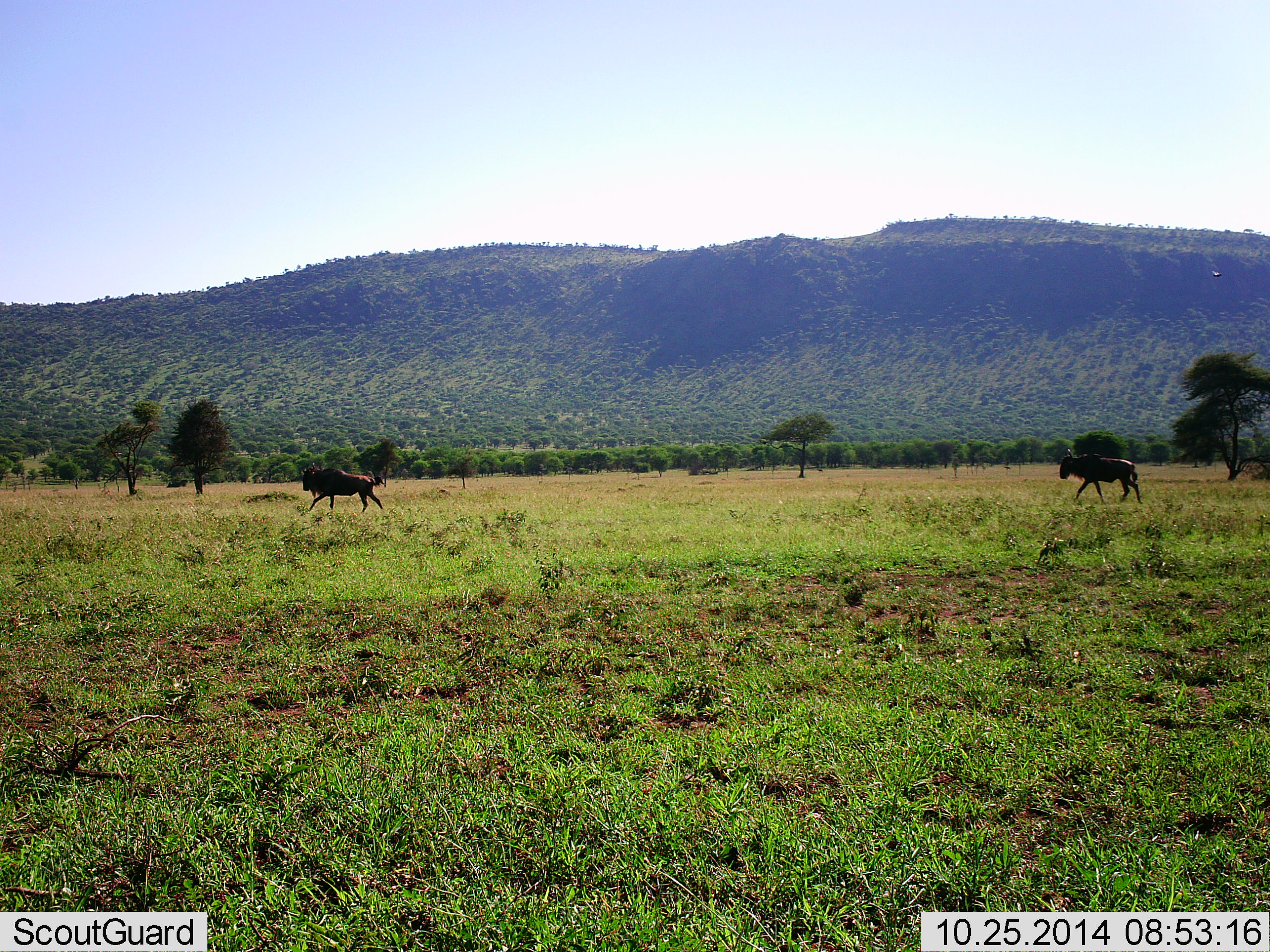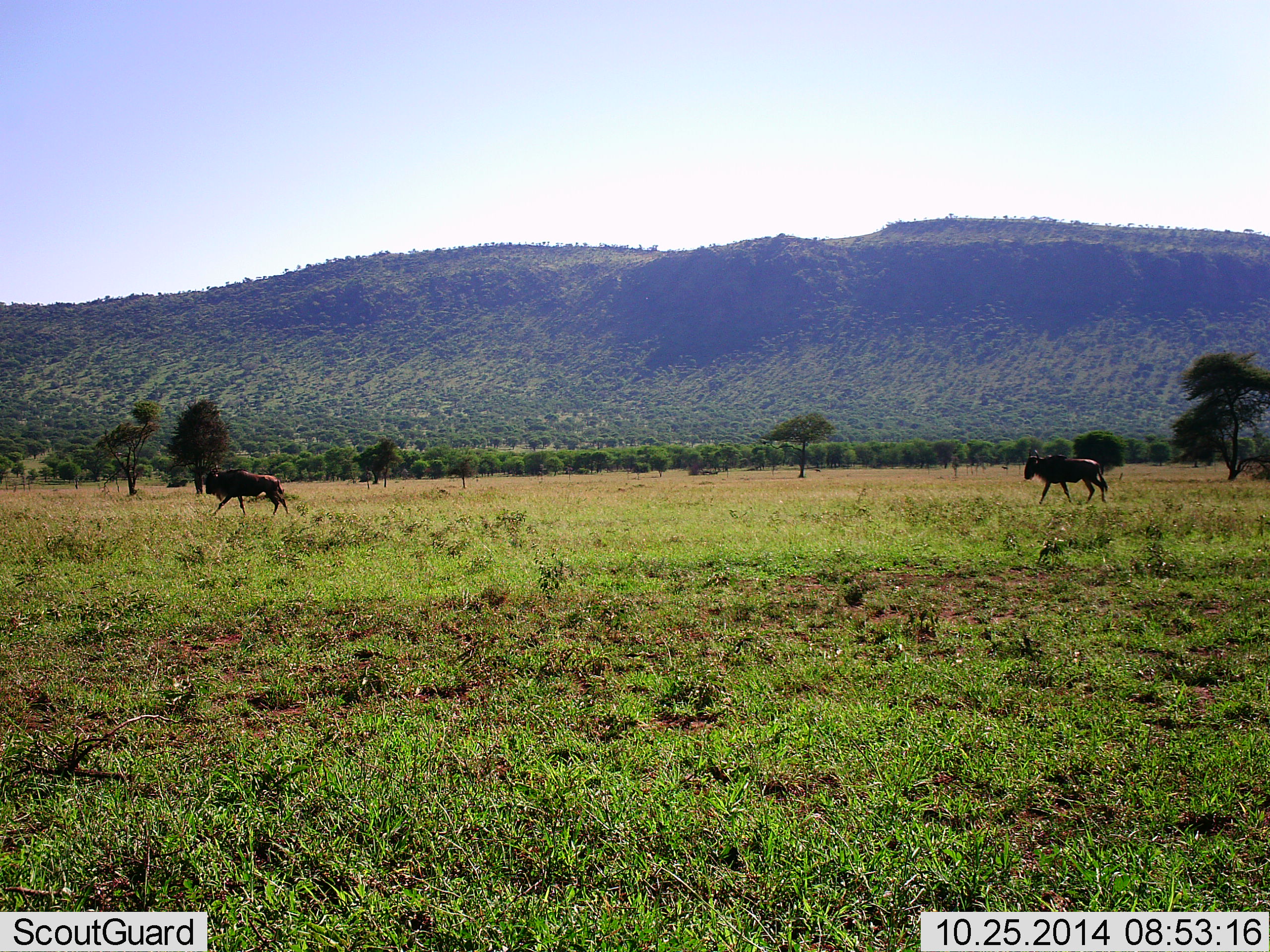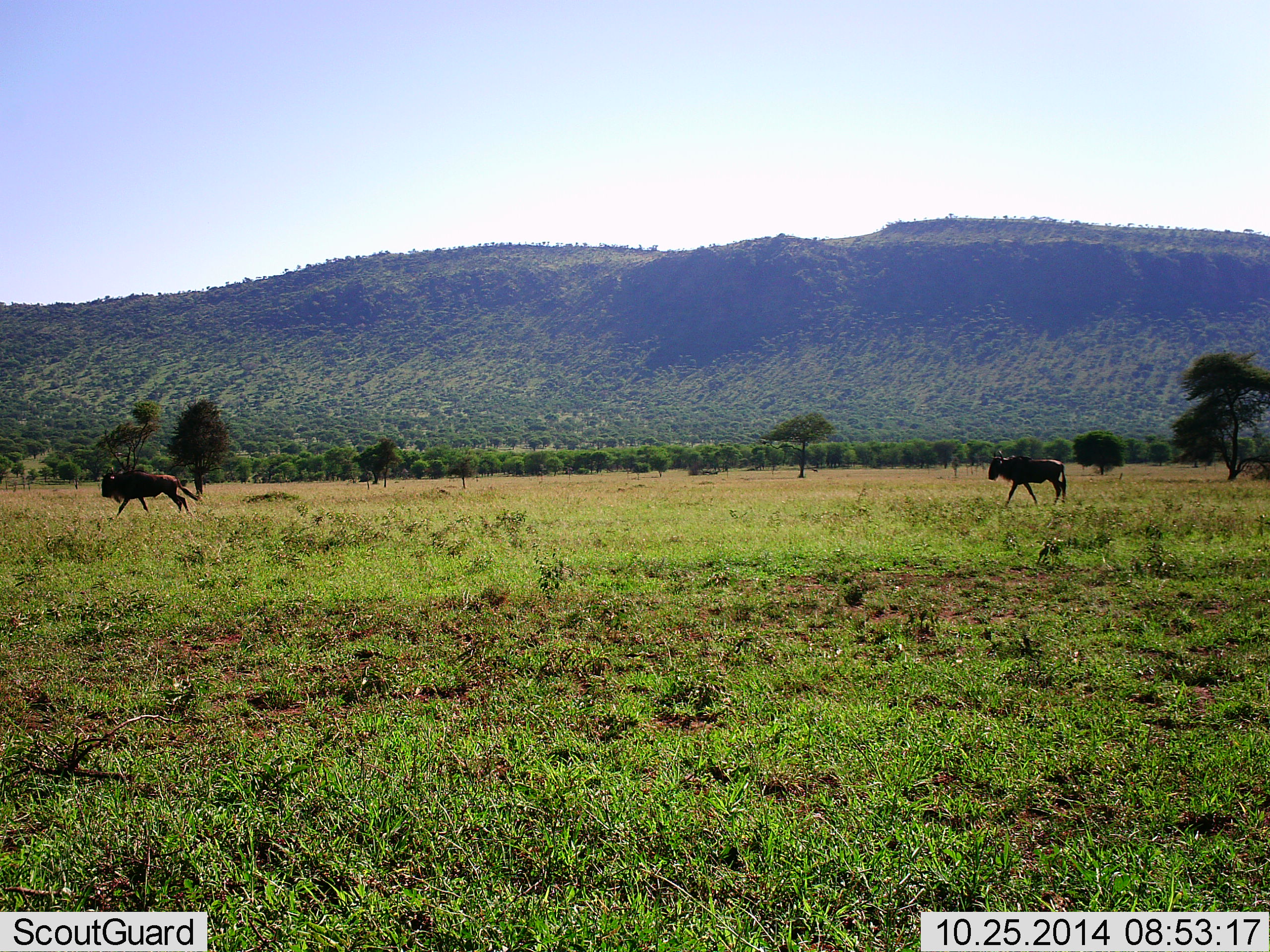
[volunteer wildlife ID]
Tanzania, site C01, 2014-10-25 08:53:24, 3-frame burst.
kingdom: Animalia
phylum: Chordata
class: Mammalia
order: Artiodactyla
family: Bovidae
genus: Connochaetes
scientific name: Connochaetes taurinus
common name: blue wildebeest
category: wildebeest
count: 2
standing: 0%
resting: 0%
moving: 100%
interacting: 0%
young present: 0%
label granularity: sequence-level